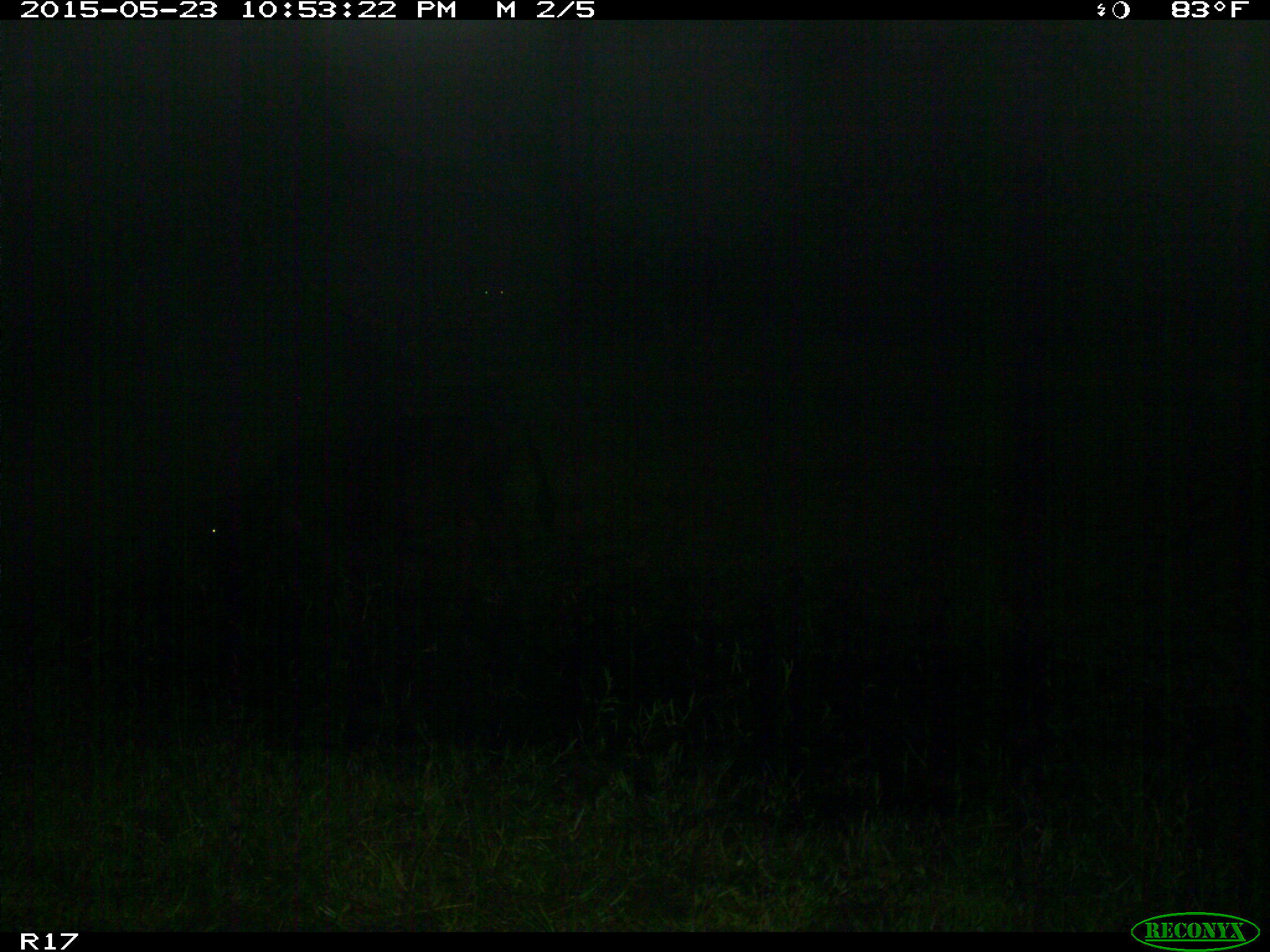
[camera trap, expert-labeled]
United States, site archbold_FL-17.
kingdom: Animalia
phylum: Chordata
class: Mammalia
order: Artiodactyla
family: Bovidae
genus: Bos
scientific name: Bos taurus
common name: domestic cow